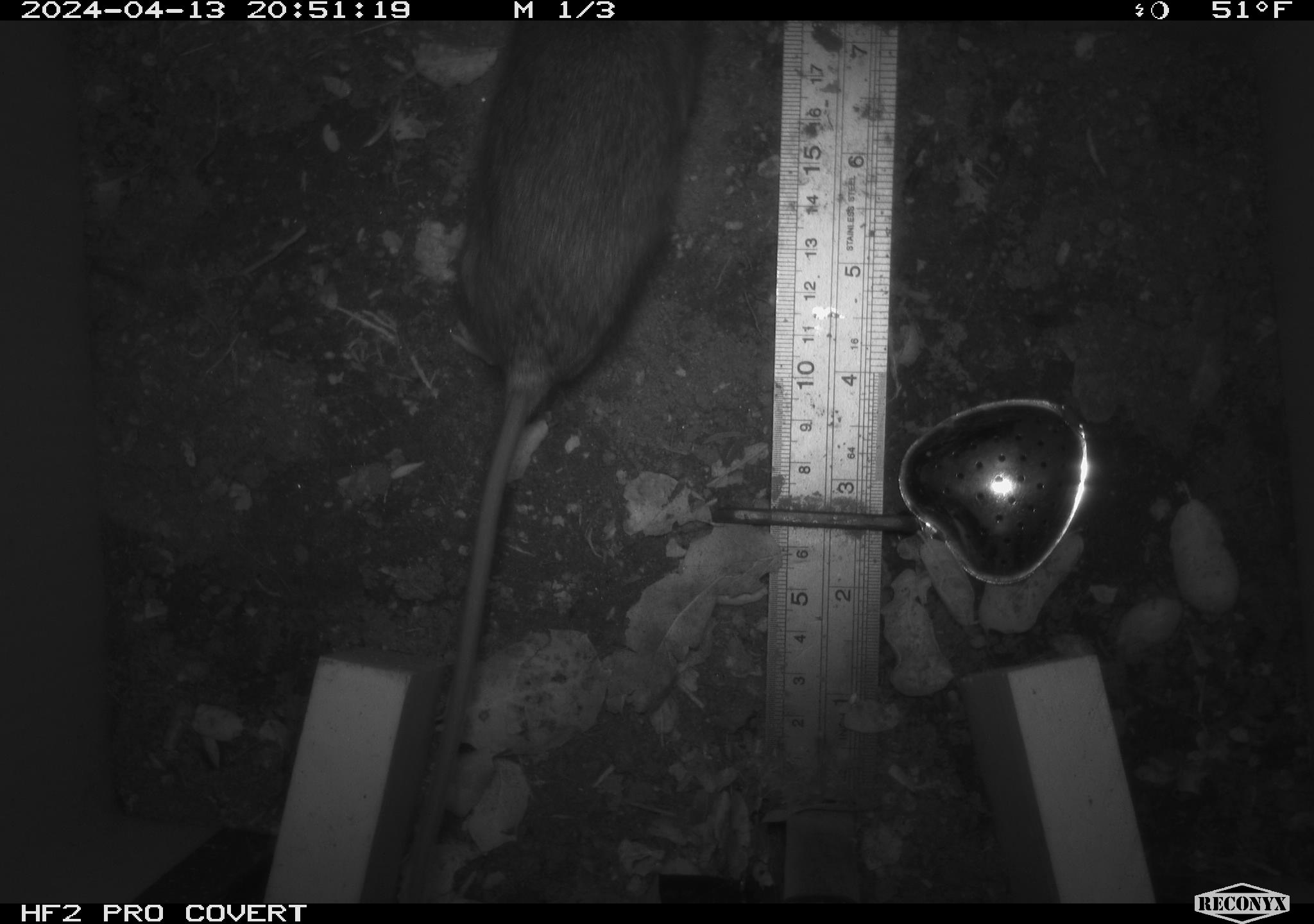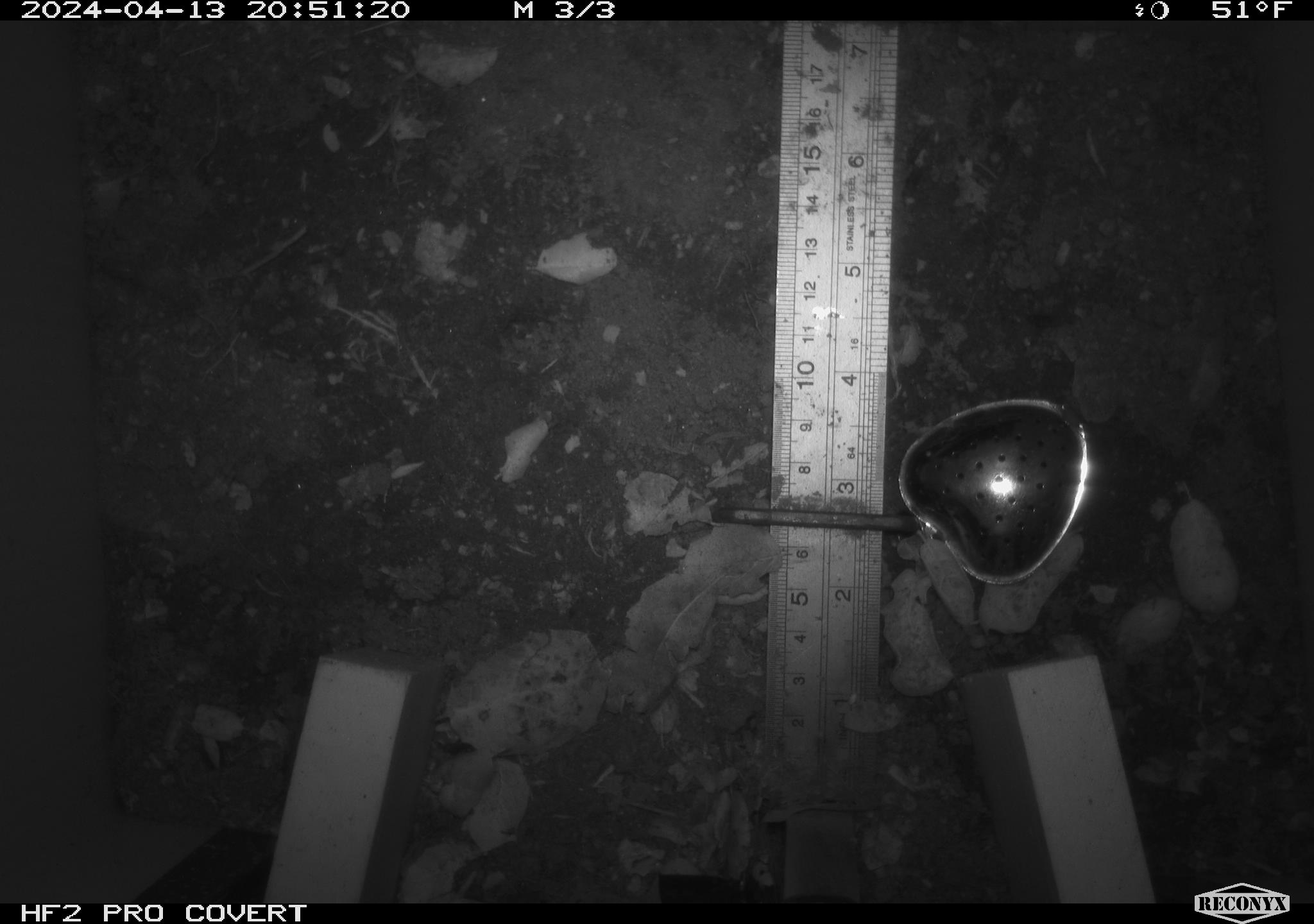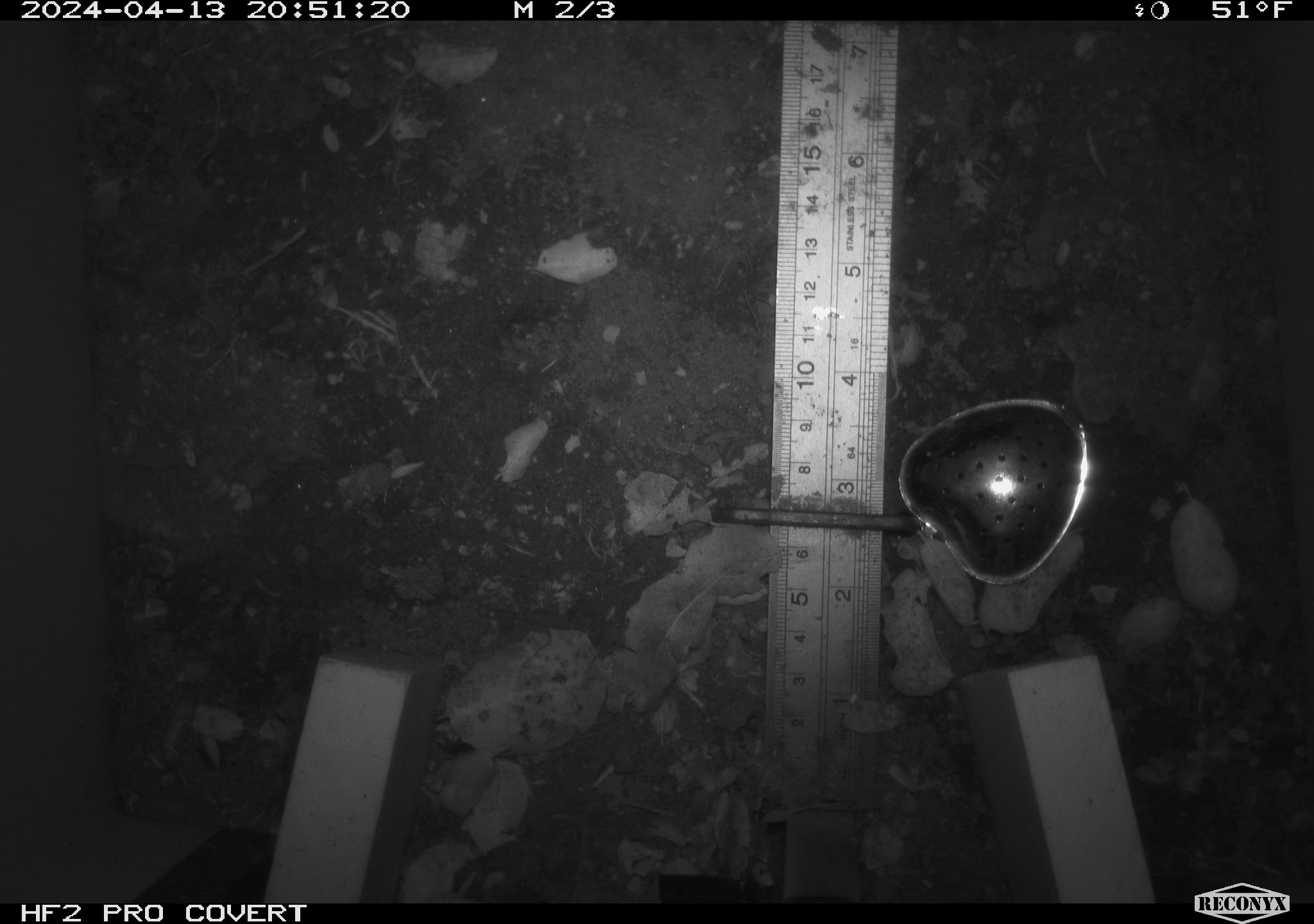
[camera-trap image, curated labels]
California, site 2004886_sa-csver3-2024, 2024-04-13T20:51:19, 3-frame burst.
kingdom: Animalia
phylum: Chordata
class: Mammalia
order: Rodentia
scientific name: Rodentia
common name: rodent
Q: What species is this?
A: Rodent (Rodentia).